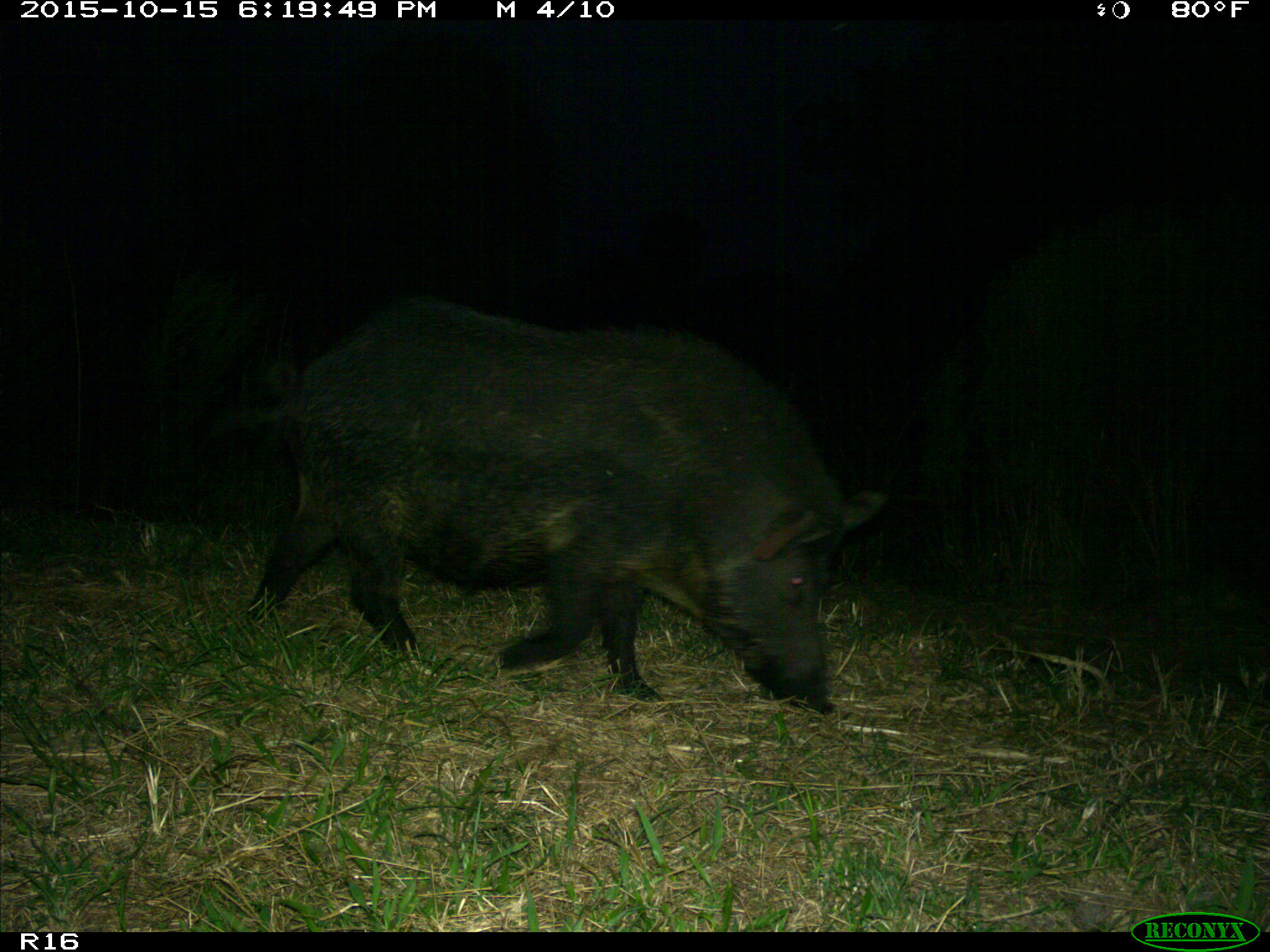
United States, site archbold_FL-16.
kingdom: Animalia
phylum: Chordata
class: Mammalia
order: Artiodactyla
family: Suidae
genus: Sus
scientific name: Sus scrofa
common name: wild boar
Sus scrofa (wild boar).